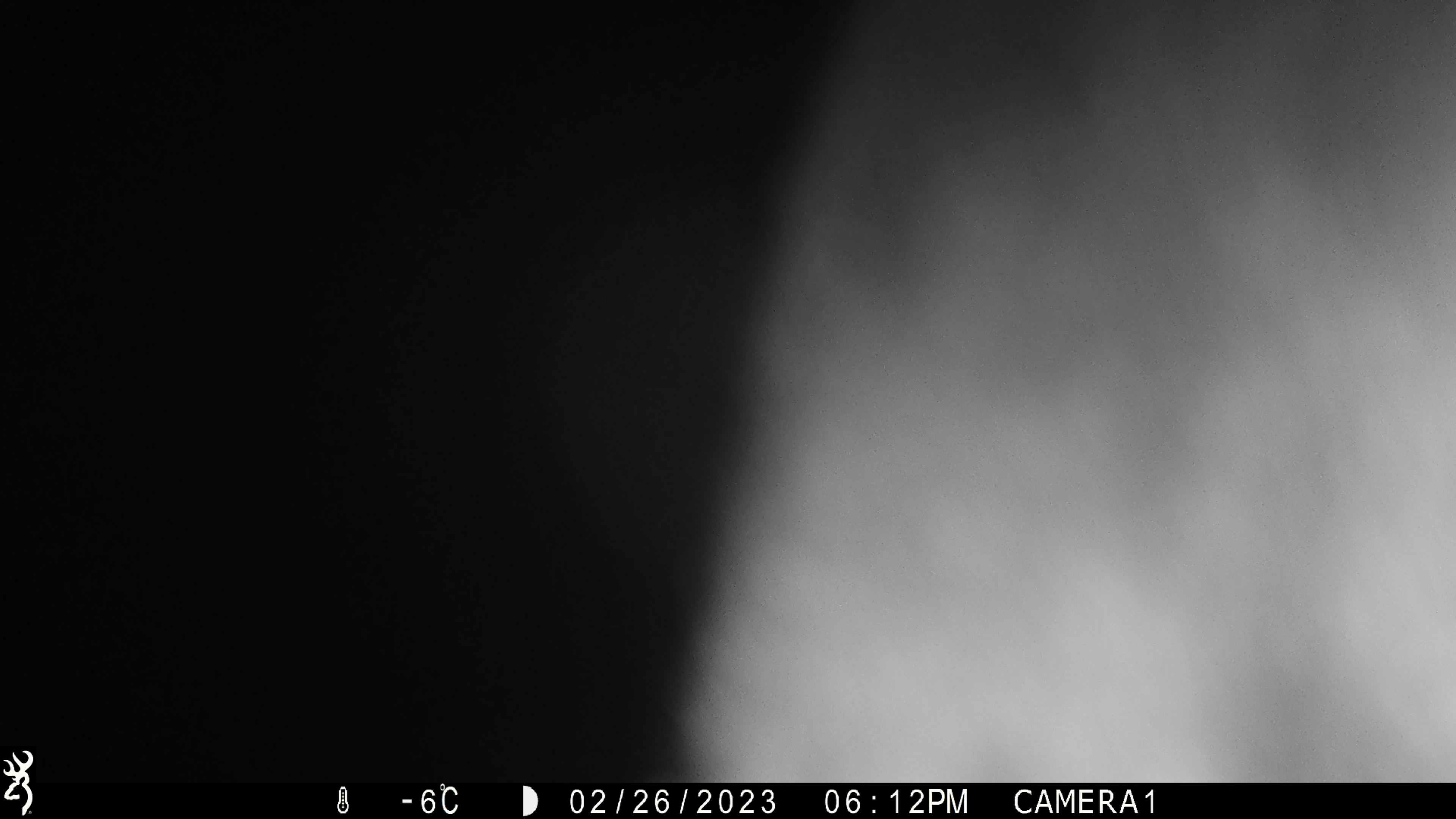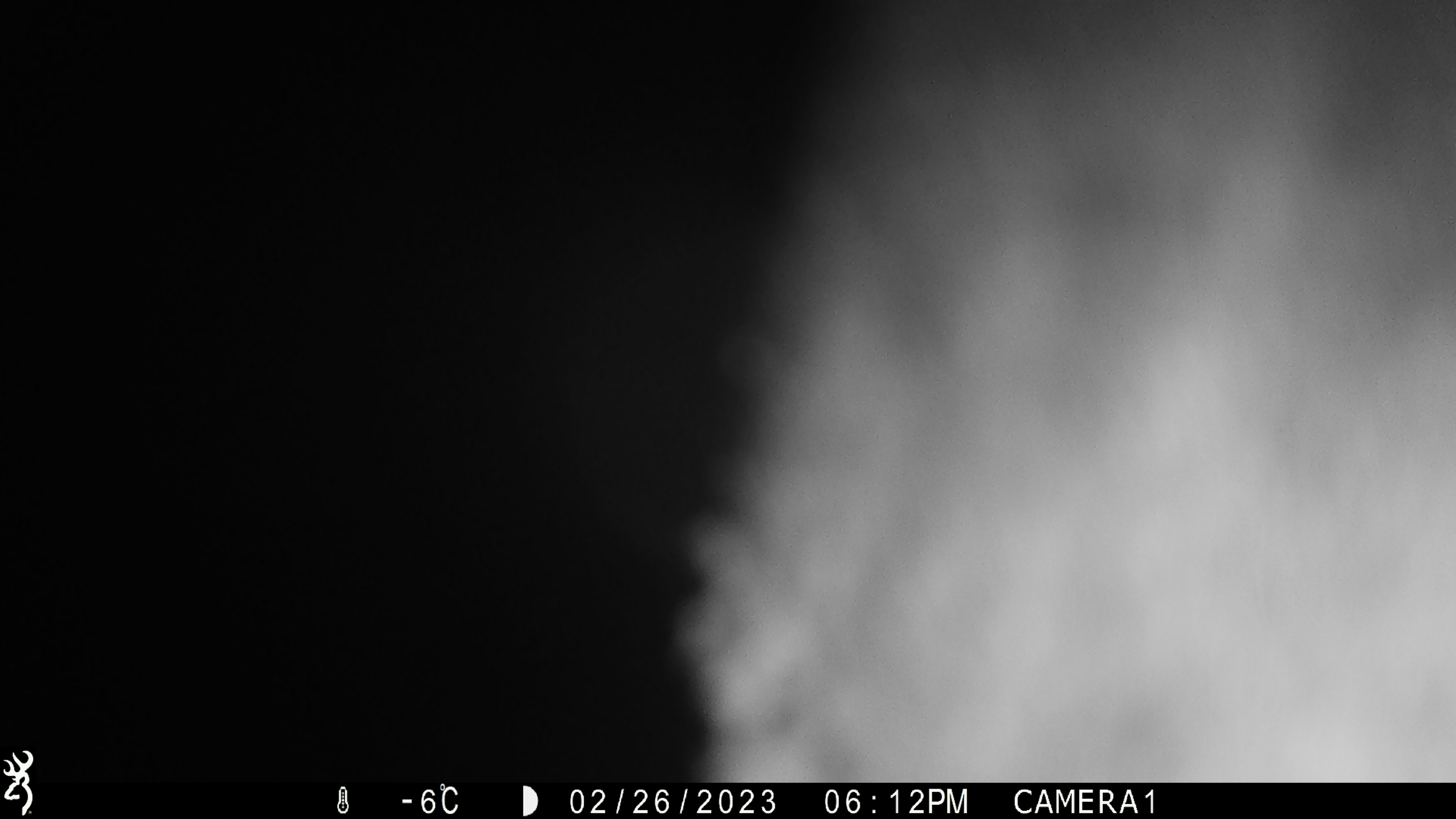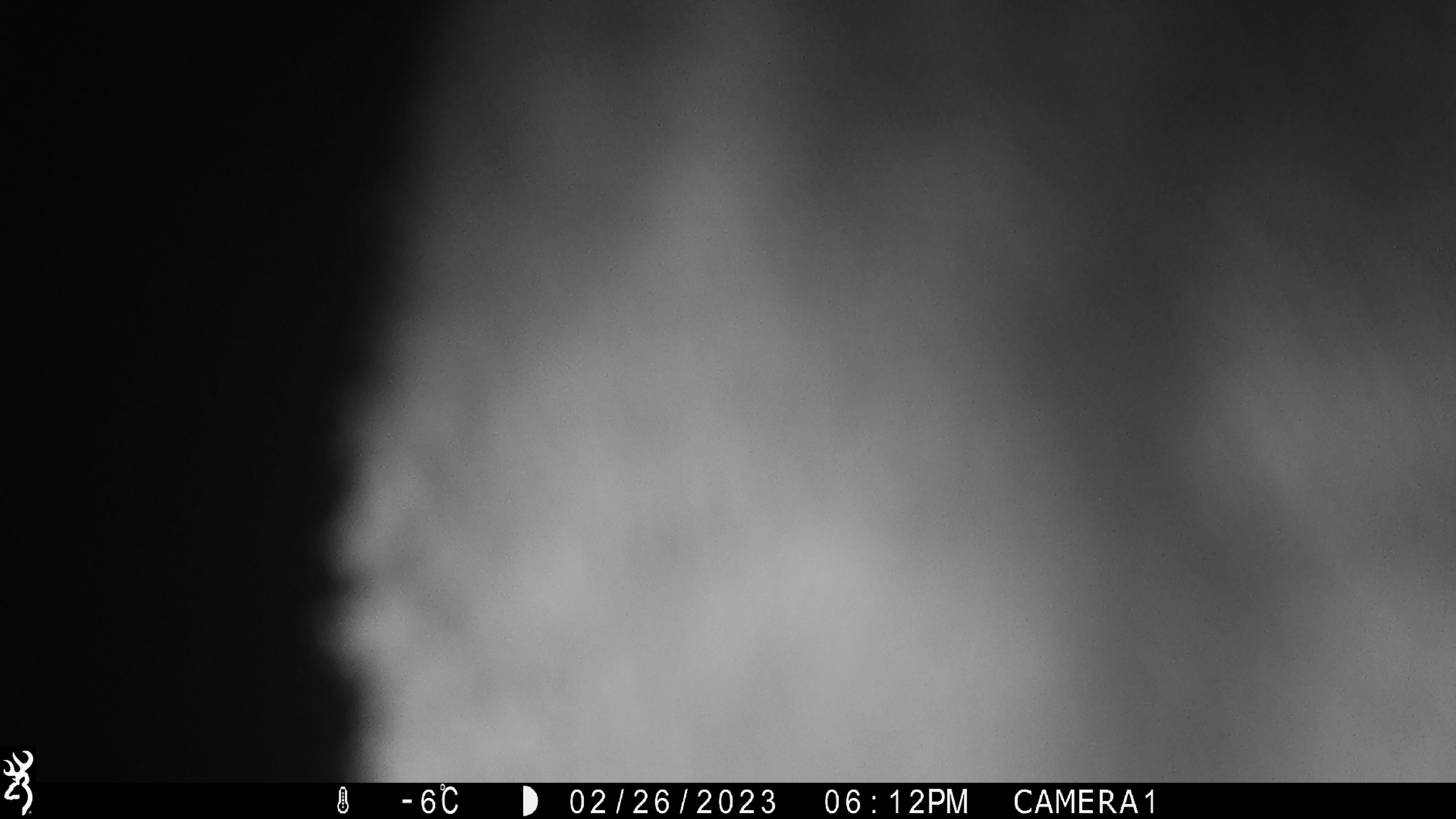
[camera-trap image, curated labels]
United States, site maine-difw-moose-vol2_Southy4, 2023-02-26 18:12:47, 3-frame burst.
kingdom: Animalia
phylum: Chordata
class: Mammalia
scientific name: Mammalia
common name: mammal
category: mammal sp.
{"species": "mammal sp. (mammal) (Mammalia)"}